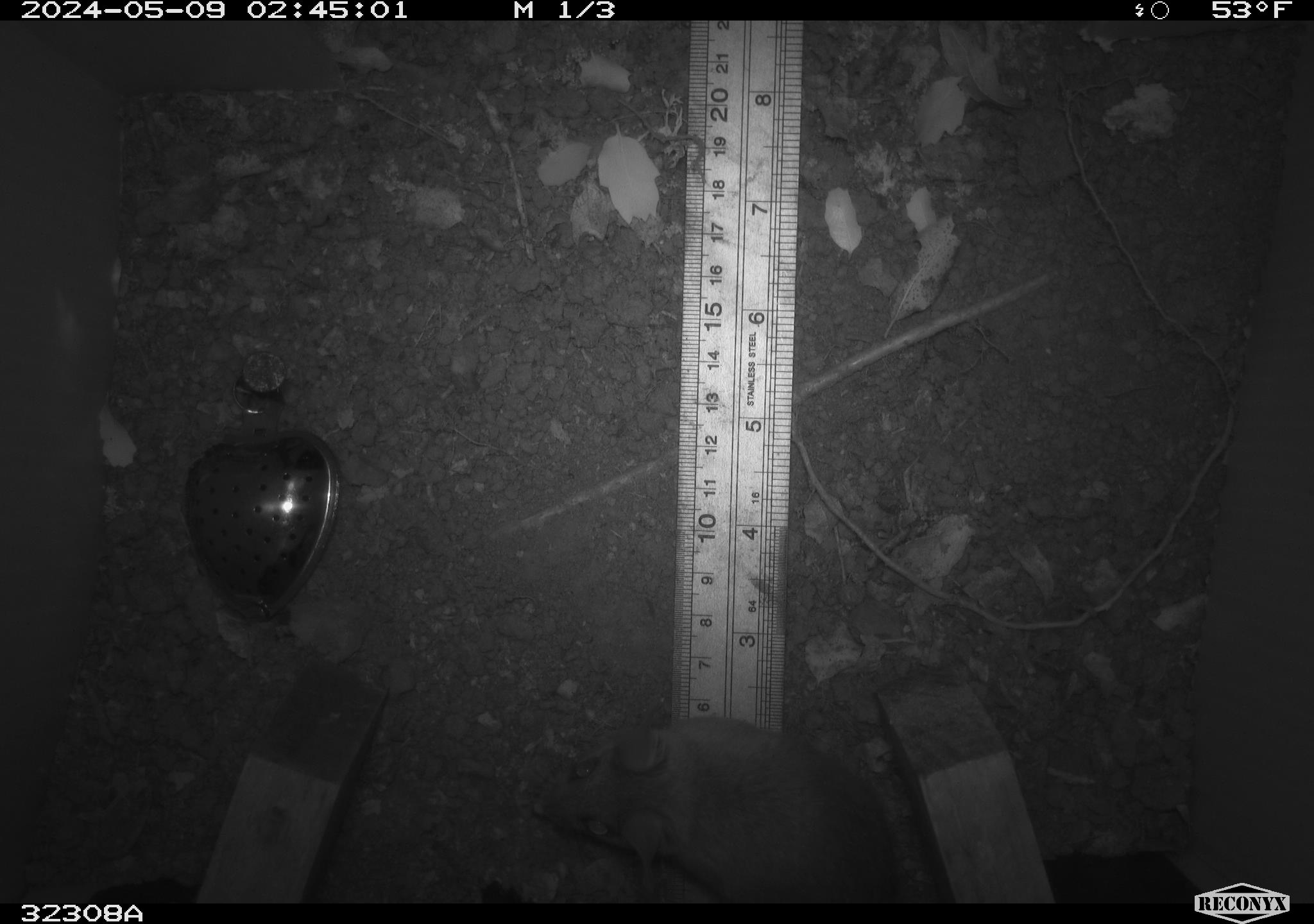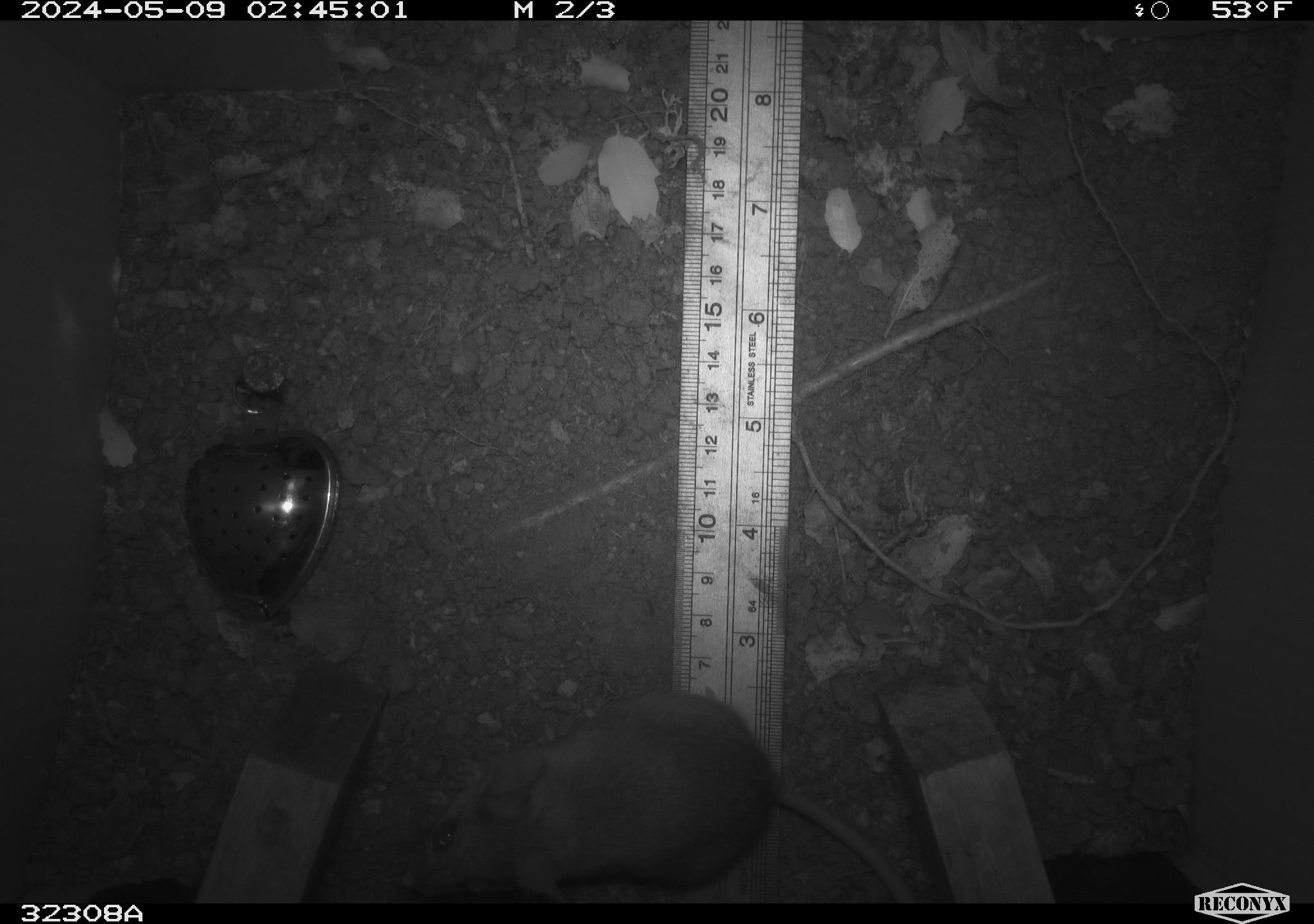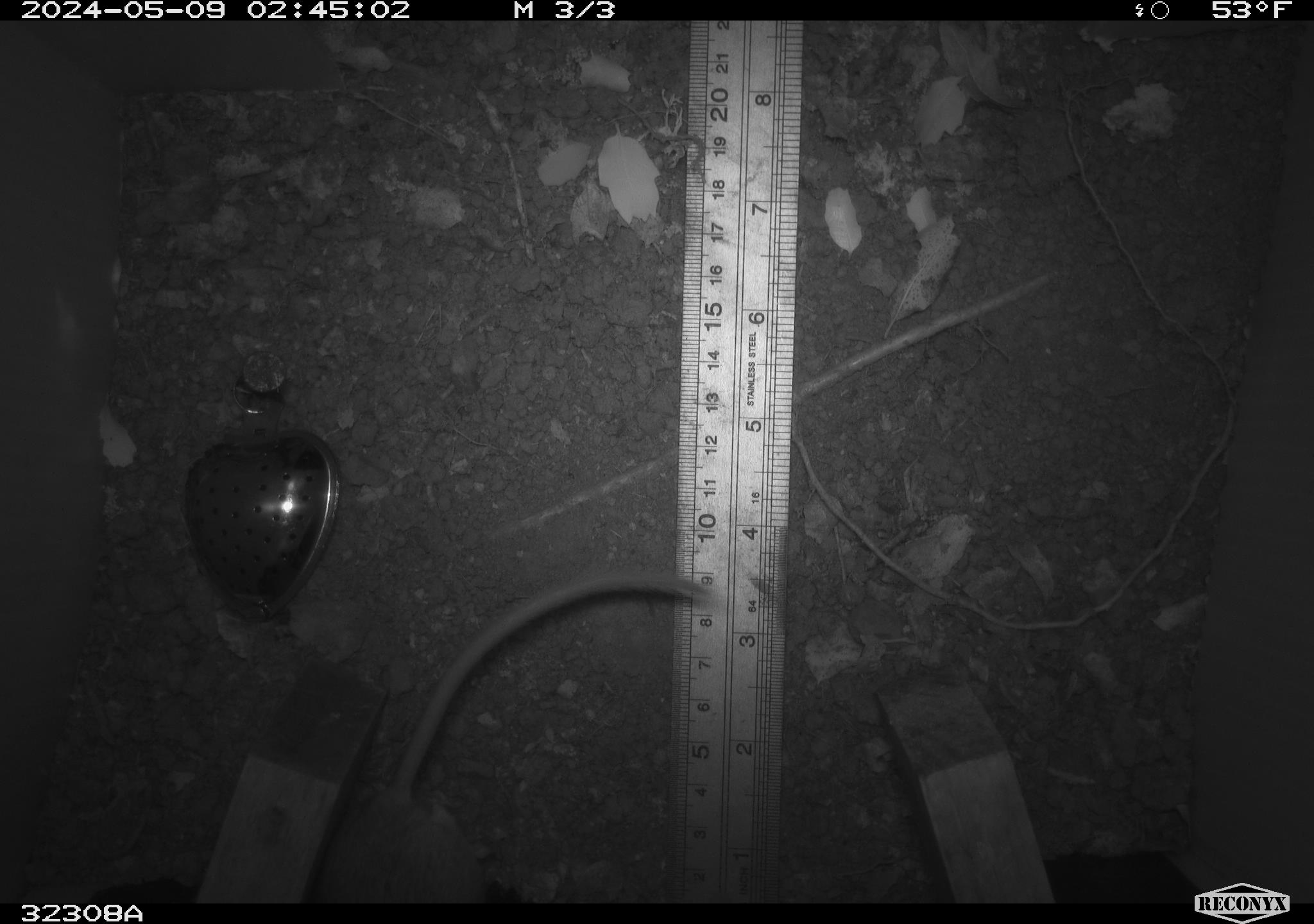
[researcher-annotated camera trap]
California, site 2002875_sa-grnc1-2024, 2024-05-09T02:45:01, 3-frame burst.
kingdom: Animalia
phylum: Chordata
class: Mammalia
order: Rodentia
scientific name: Rodentia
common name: rodent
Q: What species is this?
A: Rodent (Rodentia).